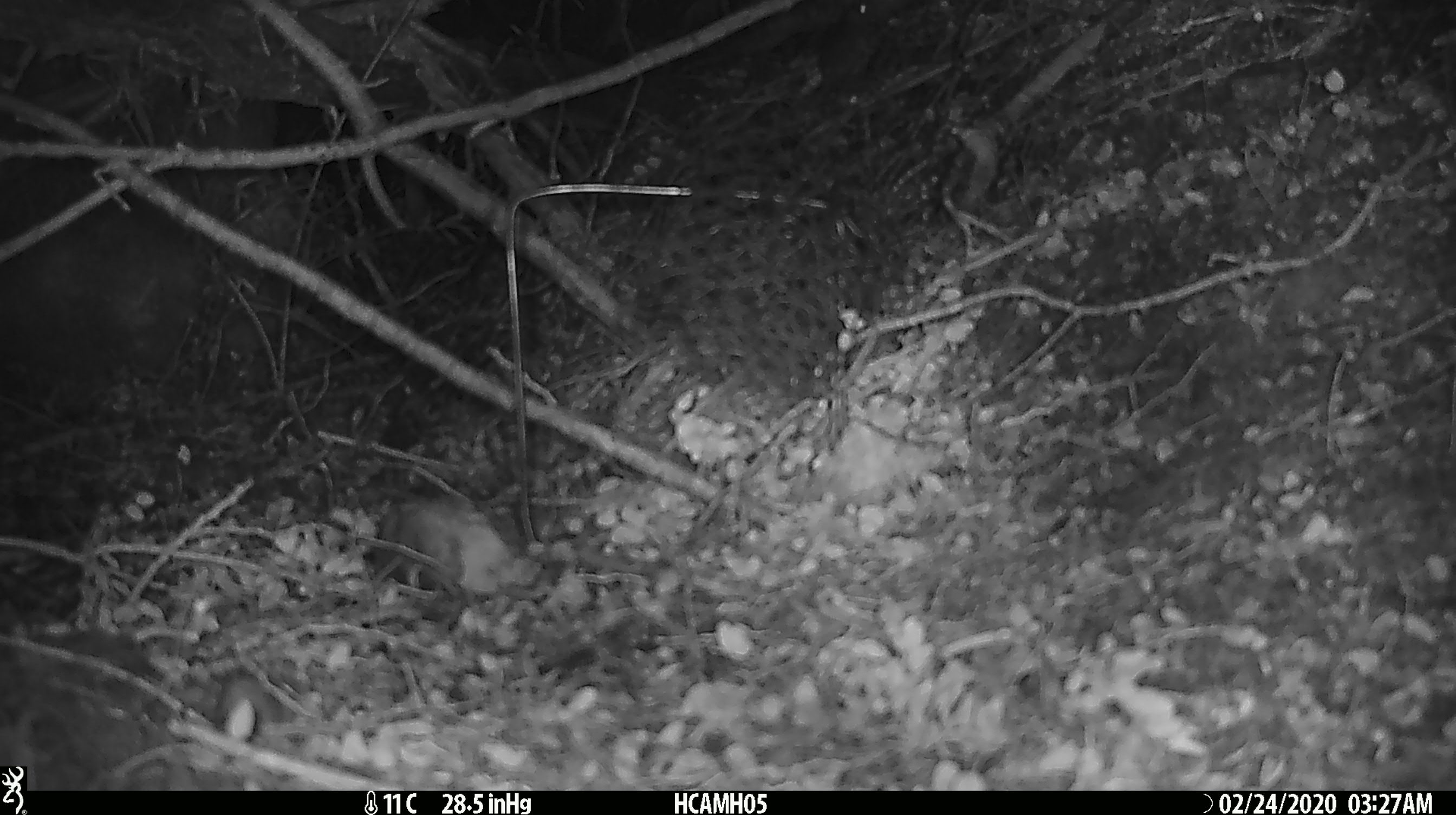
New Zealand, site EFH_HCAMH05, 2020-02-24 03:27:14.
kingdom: Animalia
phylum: Chordata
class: Mammalia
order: Rodentia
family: Muridae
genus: Mus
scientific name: Mus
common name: mouse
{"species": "mouse (Mus)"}